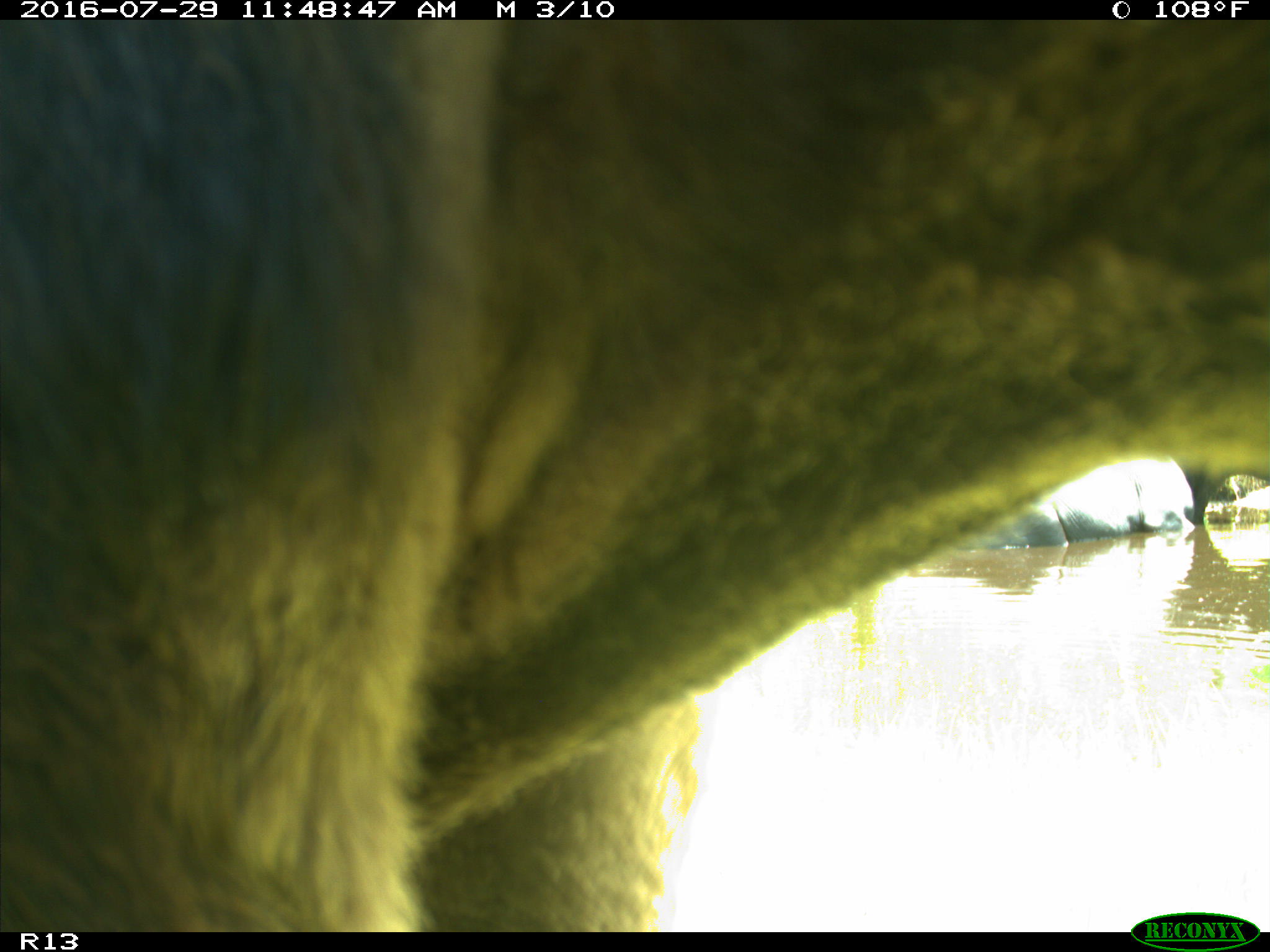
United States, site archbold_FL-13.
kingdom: Animalia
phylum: Chordata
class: Mammalia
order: Artiodactyla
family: Bovidae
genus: Bos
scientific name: Bos taurus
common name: domestic cow